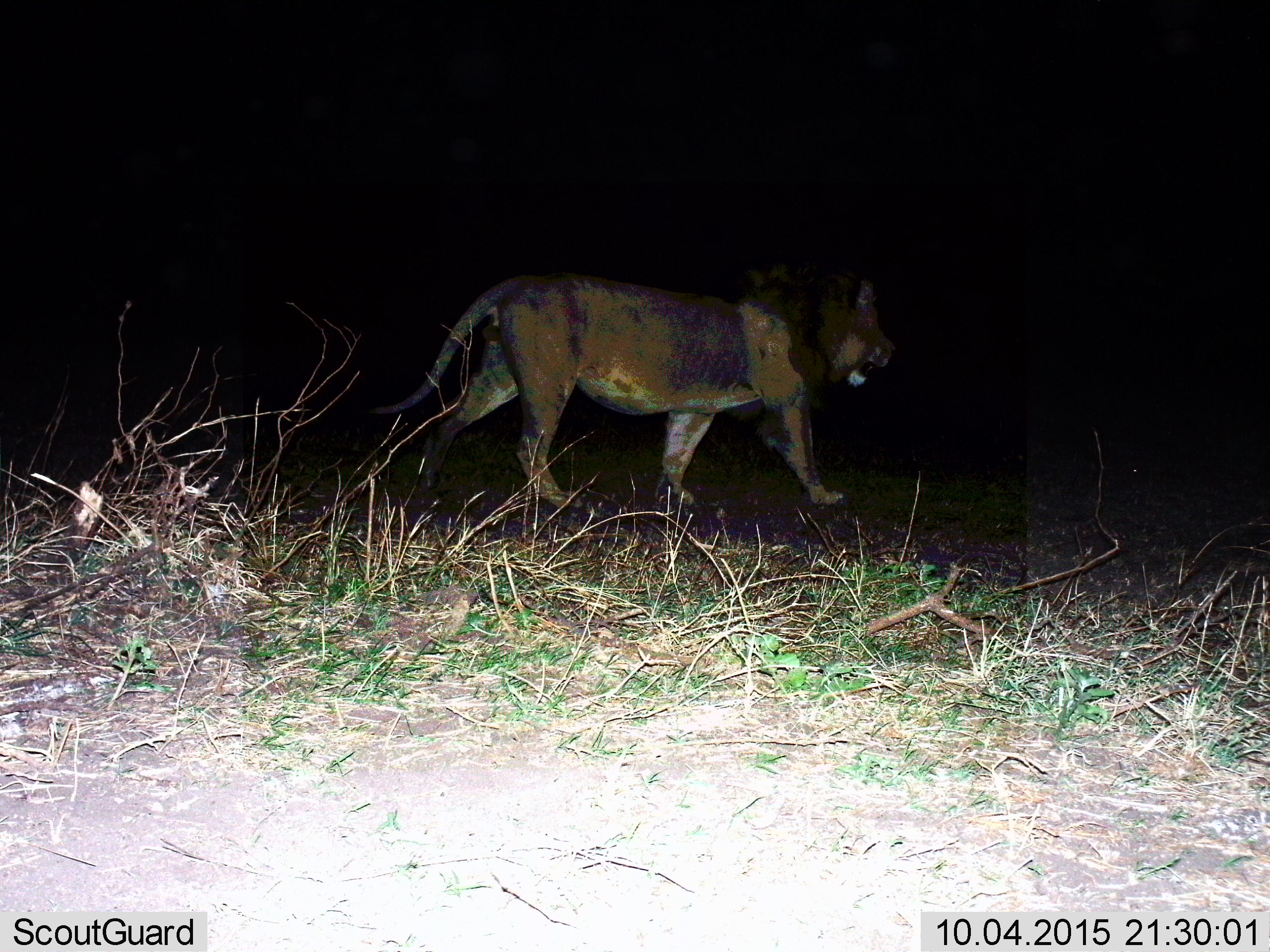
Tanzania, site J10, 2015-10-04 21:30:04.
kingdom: Animalia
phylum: Chordata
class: Mammalia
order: Carnivora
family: Felidae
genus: Panthera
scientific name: Panthera leo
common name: lion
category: lionmale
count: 1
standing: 10%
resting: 0%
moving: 90%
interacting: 0%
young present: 0%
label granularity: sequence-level